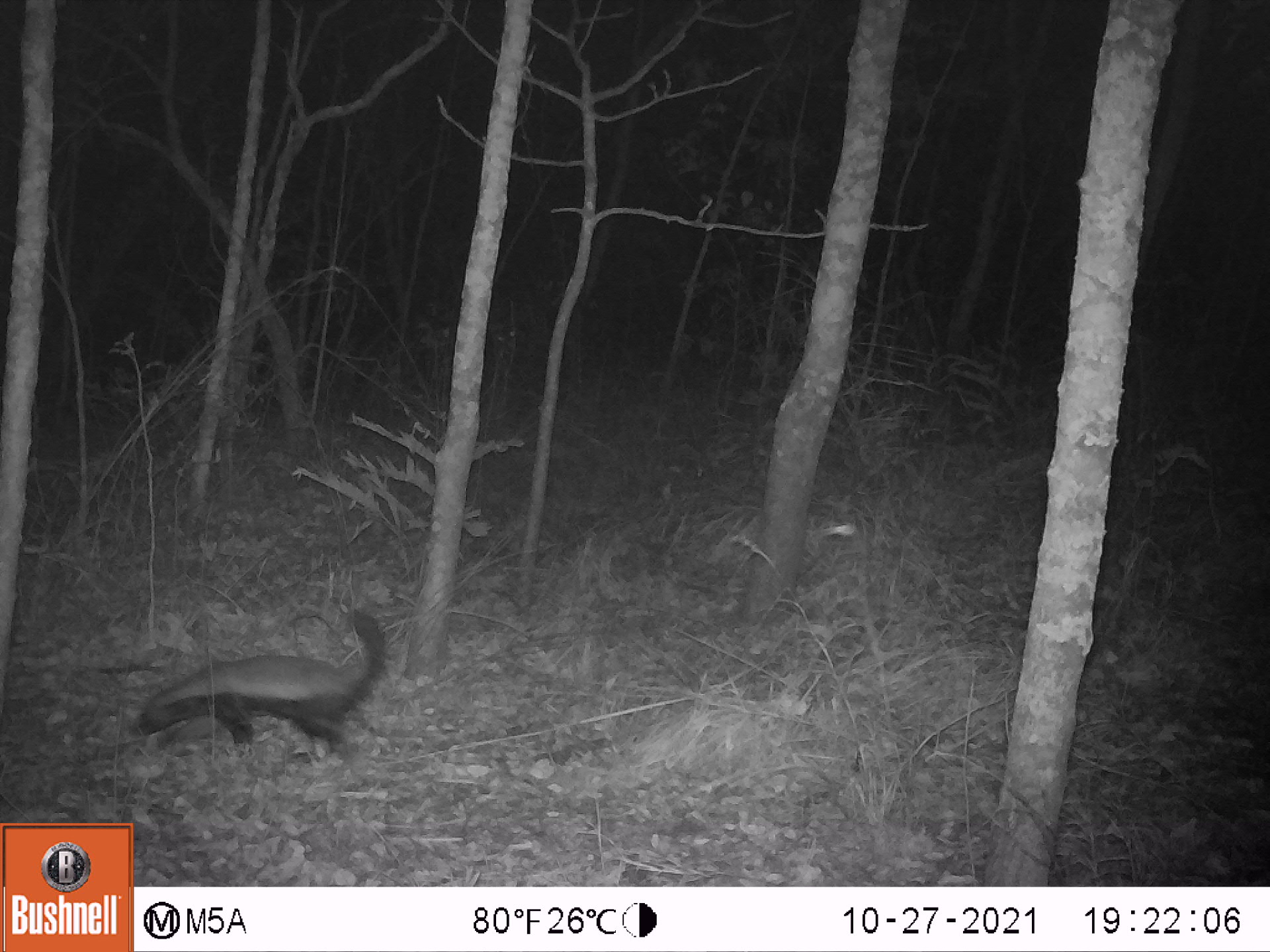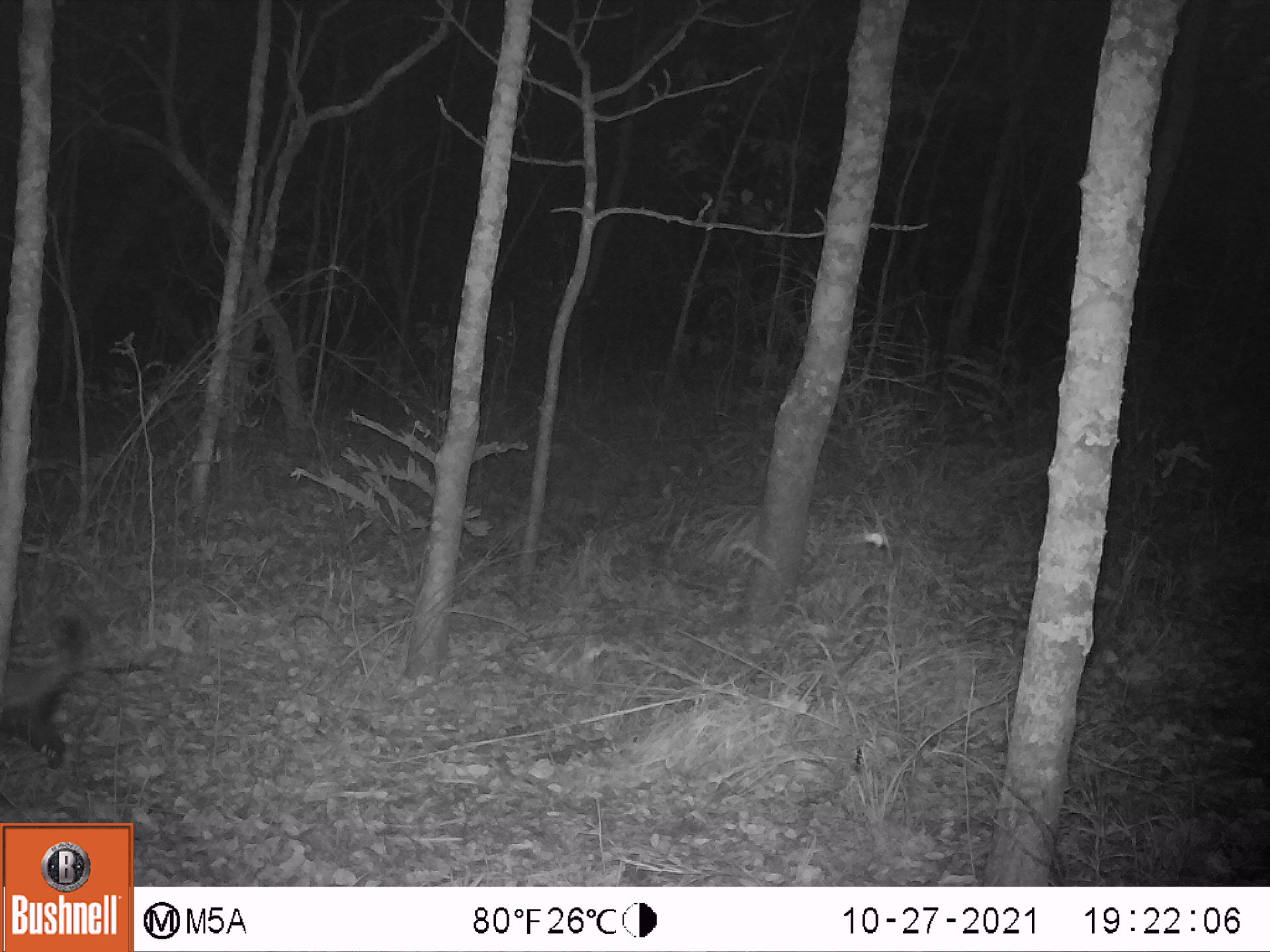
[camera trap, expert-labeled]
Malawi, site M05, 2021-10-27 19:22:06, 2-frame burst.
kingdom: Animalia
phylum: Chordata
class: Mammalia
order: Carnivora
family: Mustelidae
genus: Mellivora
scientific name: Mellivora capensis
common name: honey badger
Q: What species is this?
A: Honey badger (Mellivora capensis).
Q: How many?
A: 1.